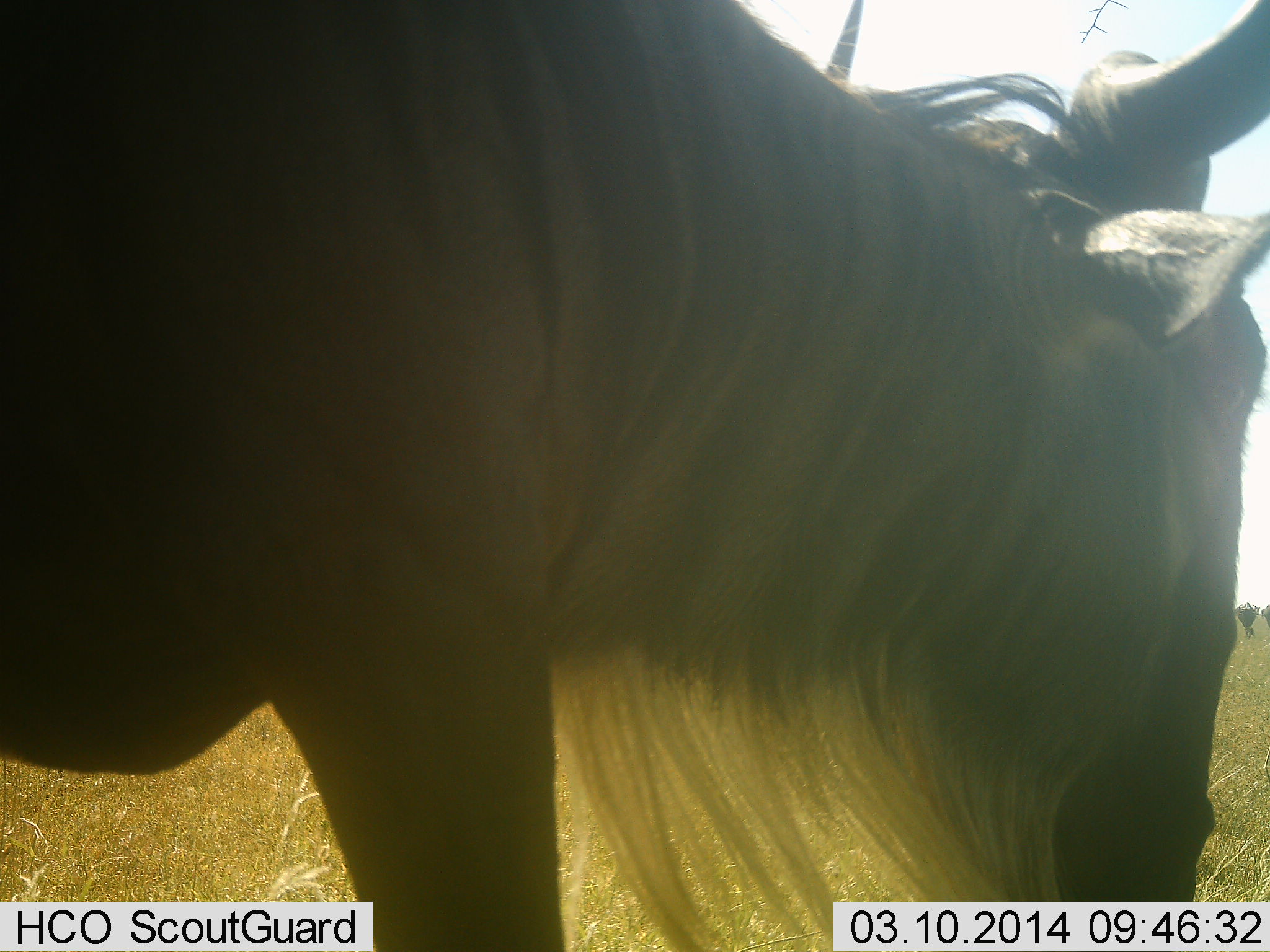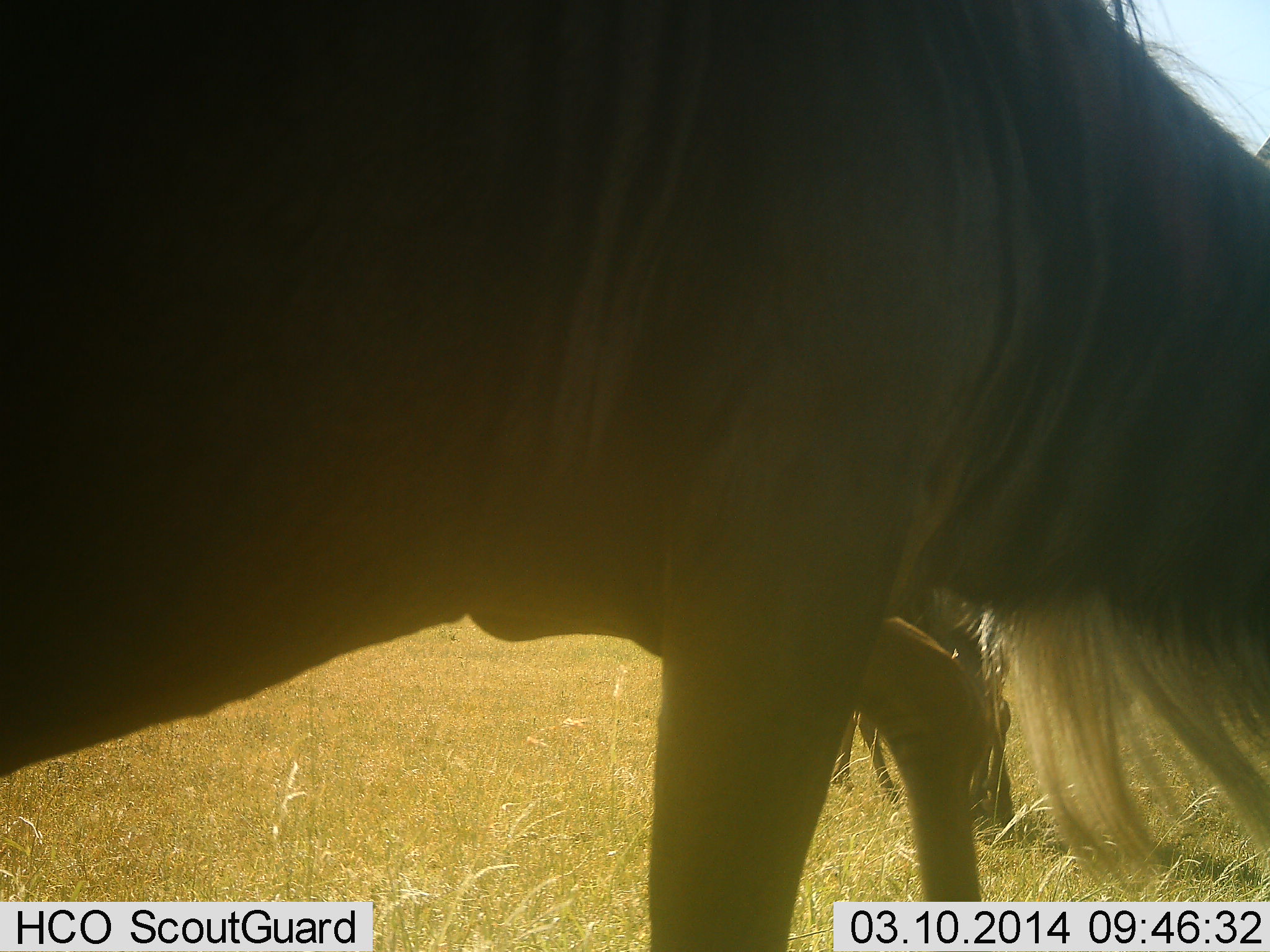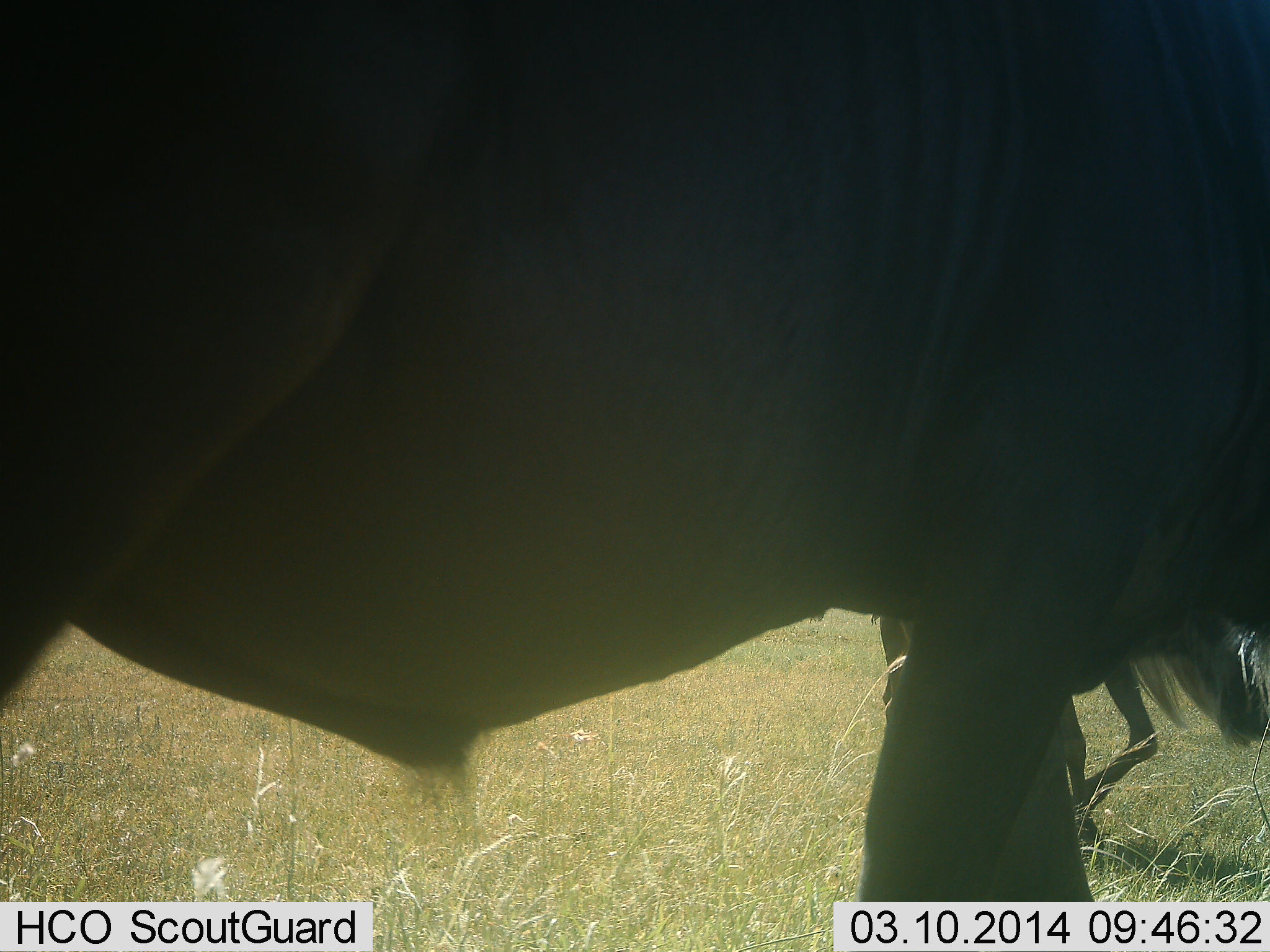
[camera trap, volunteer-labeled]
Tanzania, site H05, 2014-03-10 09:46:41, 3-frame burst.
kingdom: Animalia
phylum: Chordata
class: Mammalia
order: Artiodactyla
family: Bovidae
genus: Connochaetes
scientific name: Connochaetes taurinus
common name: blue wildebeest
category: wildebeest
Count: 2.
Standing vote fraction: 27%.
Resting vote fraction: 0%.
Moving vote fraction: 64%.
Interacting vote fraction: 0%.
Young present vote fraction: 0%.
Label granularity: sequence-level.